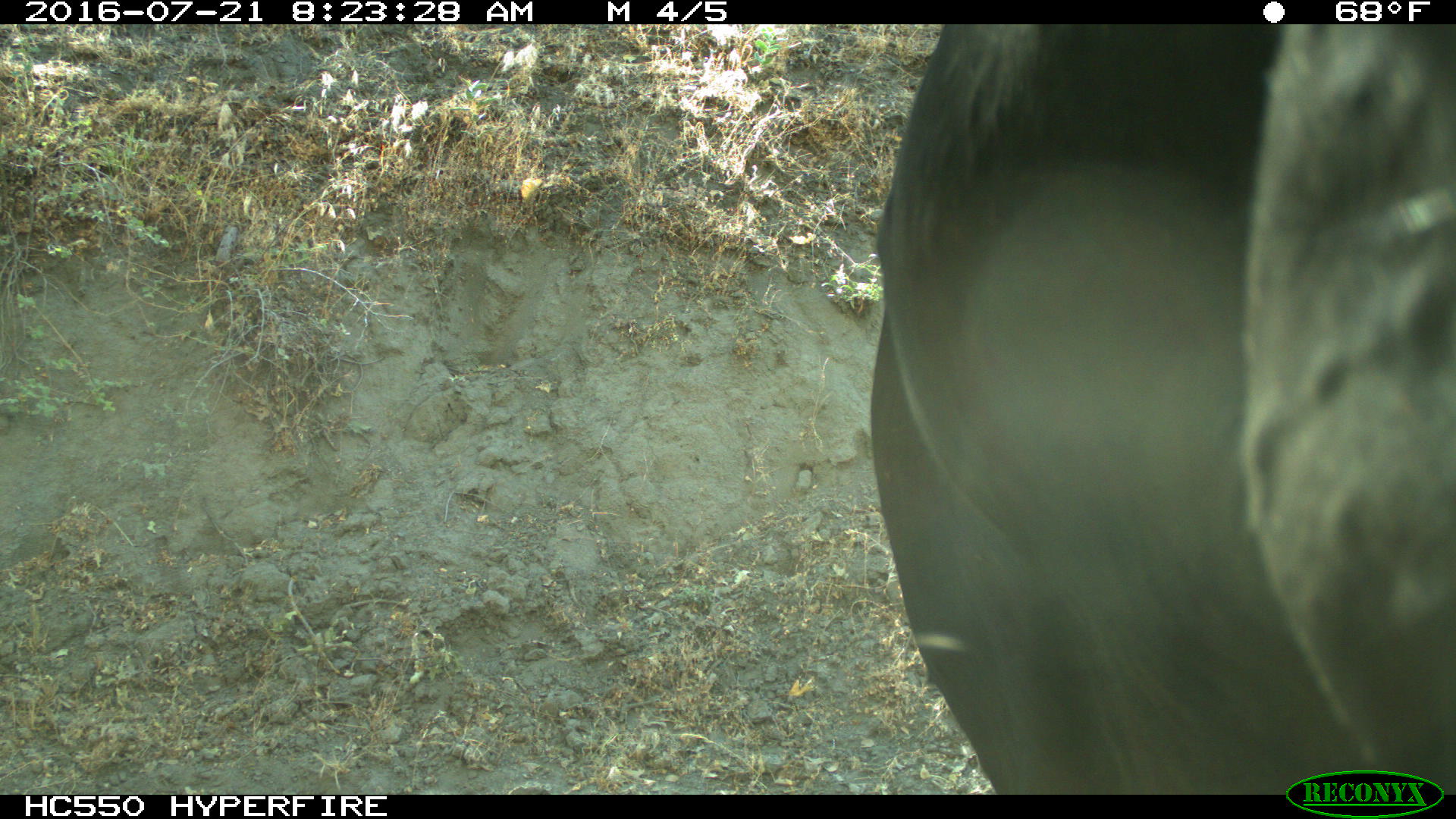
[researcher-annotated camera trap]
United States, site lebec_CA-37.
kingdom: Animalia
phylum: Chordata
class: Mammalia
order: Artiodactyla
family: Bovidae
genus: Bos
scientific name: Bos taurus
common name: domestic cow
Bos taurus (domestic cow).